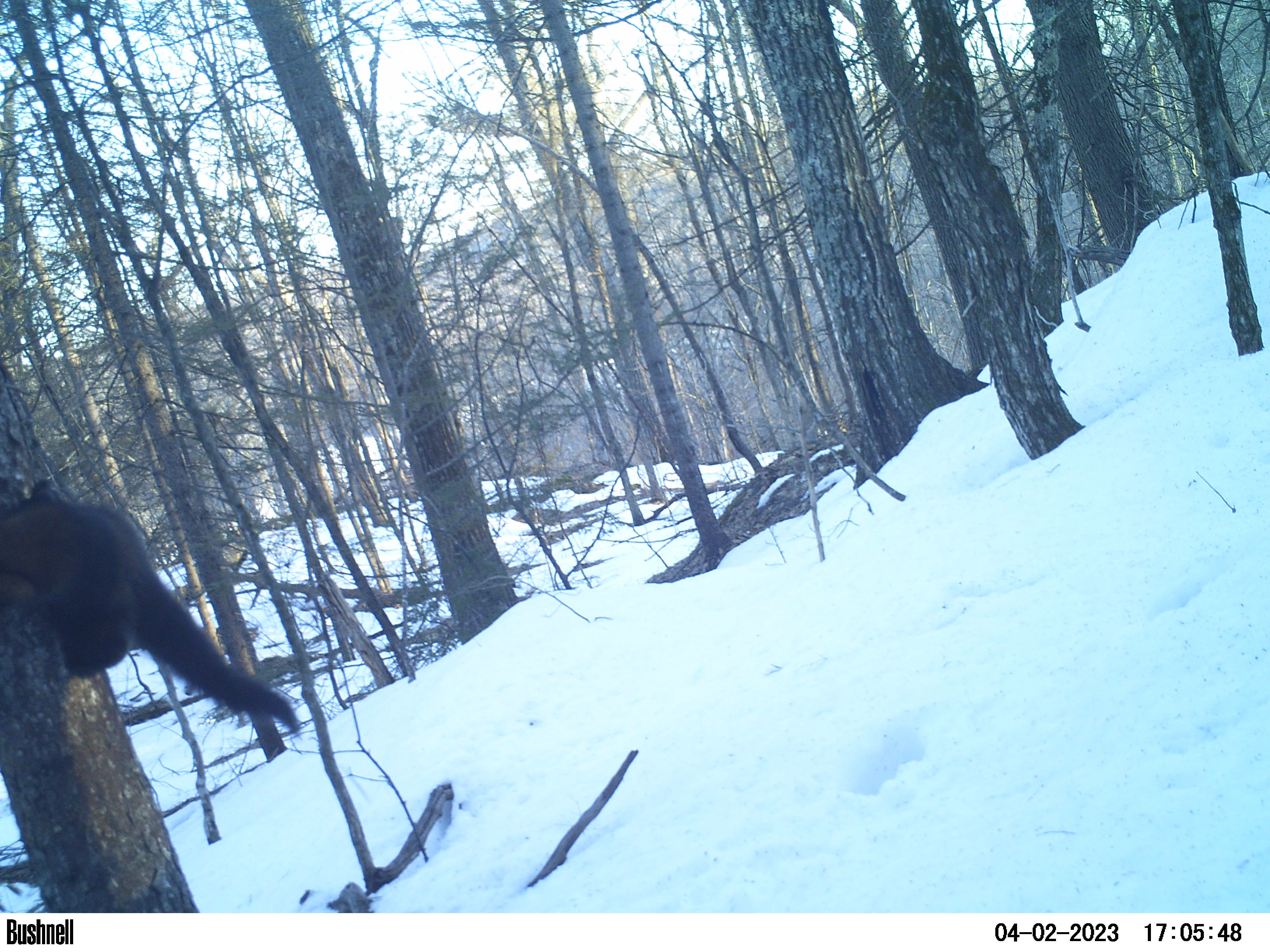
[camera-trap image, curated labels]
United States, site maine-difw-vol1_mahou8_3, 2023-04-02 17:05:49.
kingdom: Animalia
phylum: Chordata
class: Mammalia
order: Carnivora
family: Mustelidae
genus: Pekania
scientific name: Pekania pennanti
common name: fisher